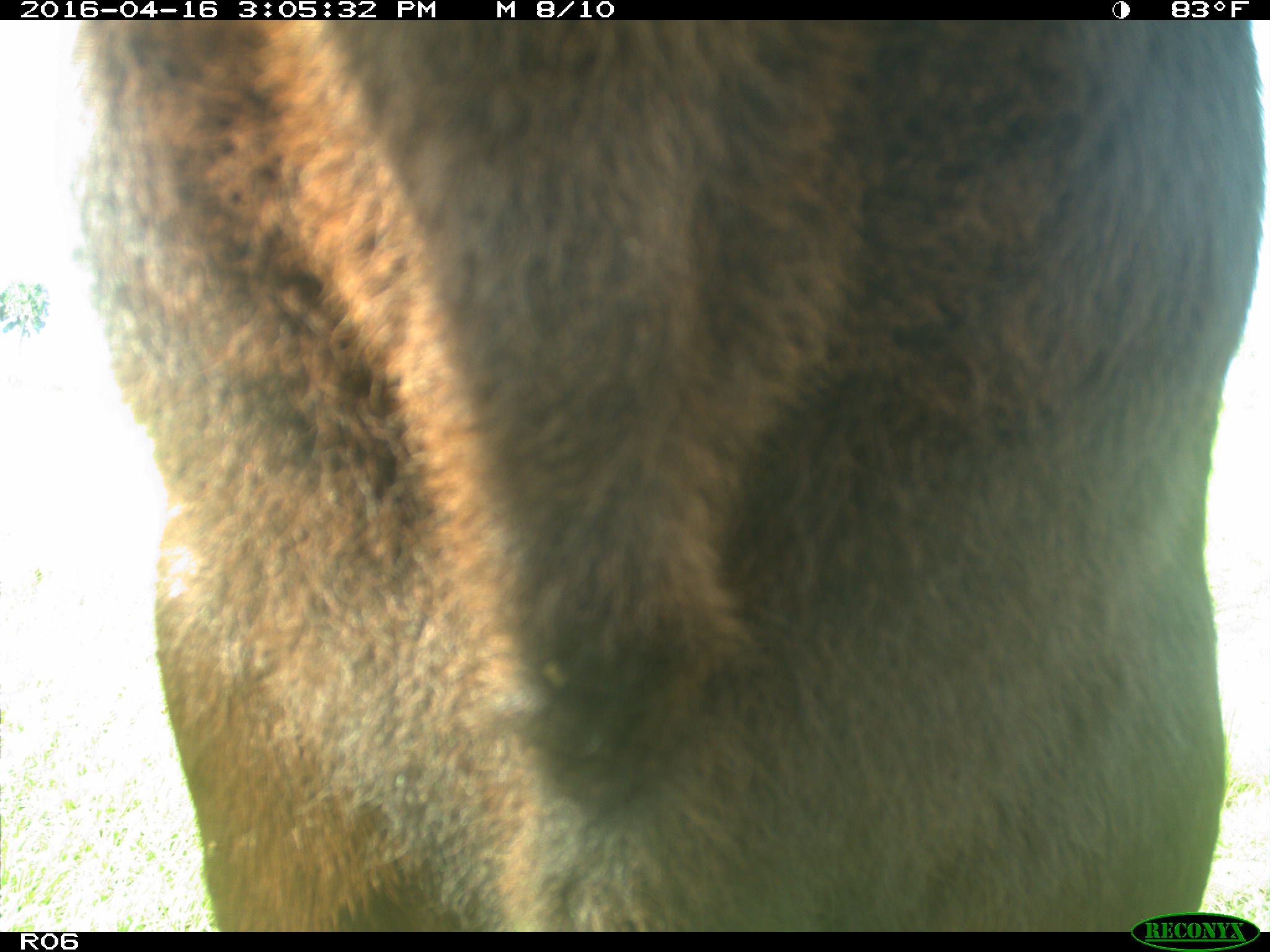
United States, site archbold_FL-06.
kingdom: Animalia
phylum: Chordata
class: Mammalia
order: Artiodactyla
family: Bovidae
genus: Bos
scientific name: Bos taurus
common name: domestic cow